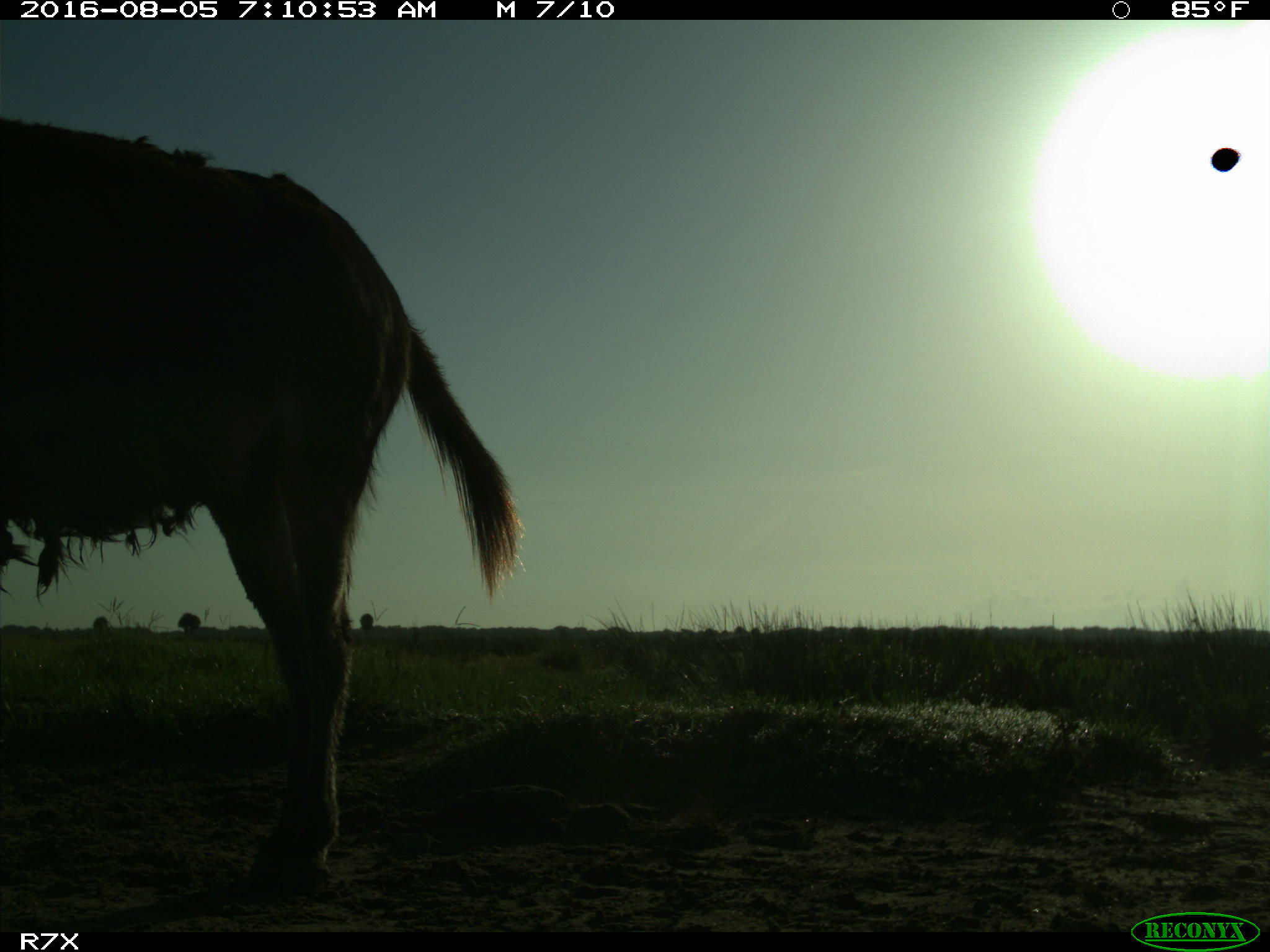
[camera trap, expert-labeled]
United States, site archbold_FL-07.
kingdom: Animalia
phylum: Chordata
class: Mammalia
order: Perissodactyla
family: Equidae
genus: Equus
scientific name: Equus africanus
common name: african wild ass